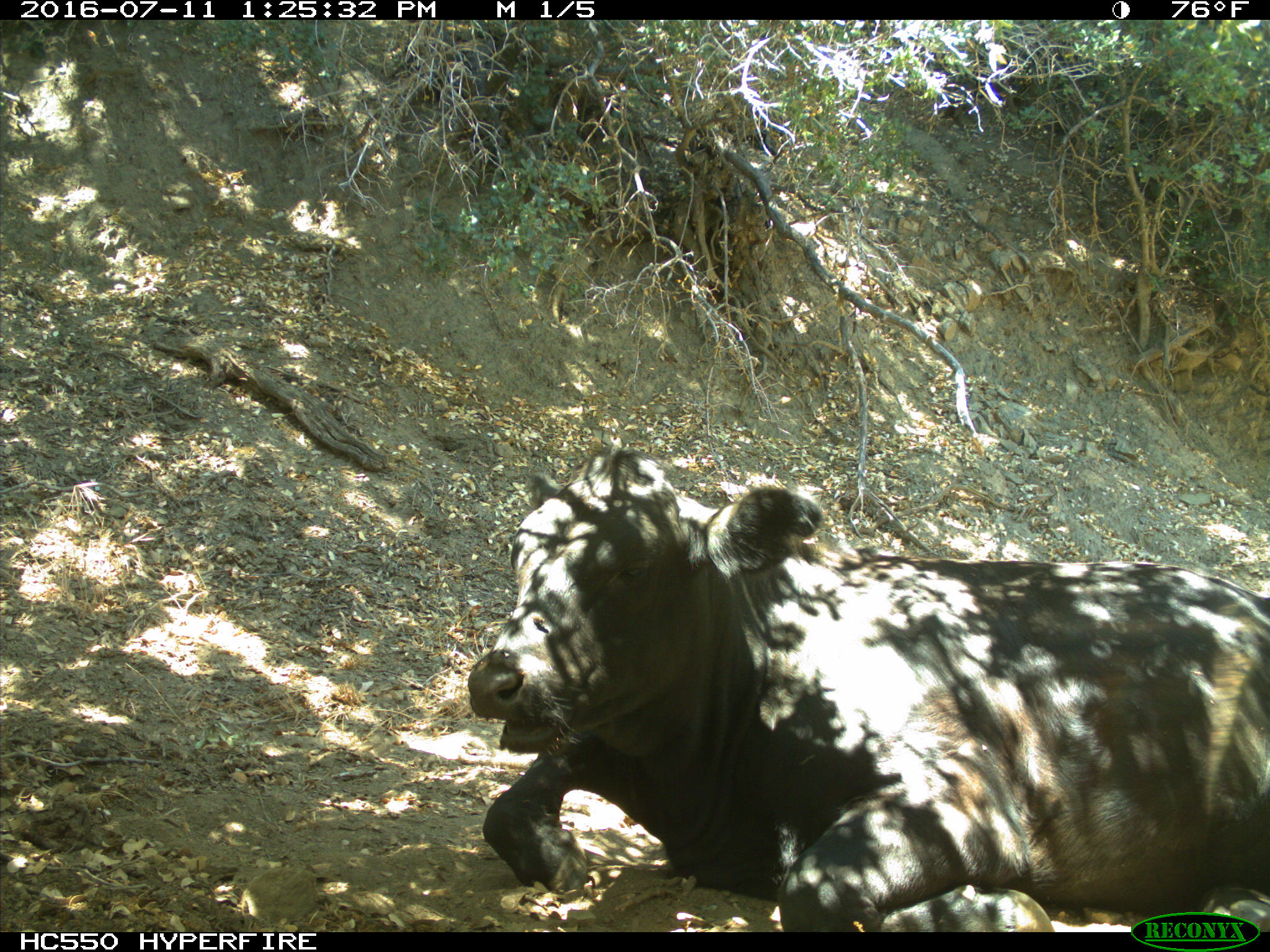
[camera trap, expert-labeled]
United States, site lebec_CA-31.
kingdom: Animalia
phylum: Chordata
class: Mammalia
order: Artiodactyla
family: Bovidae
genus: Bos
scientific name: Bos taurus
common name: domestic cow